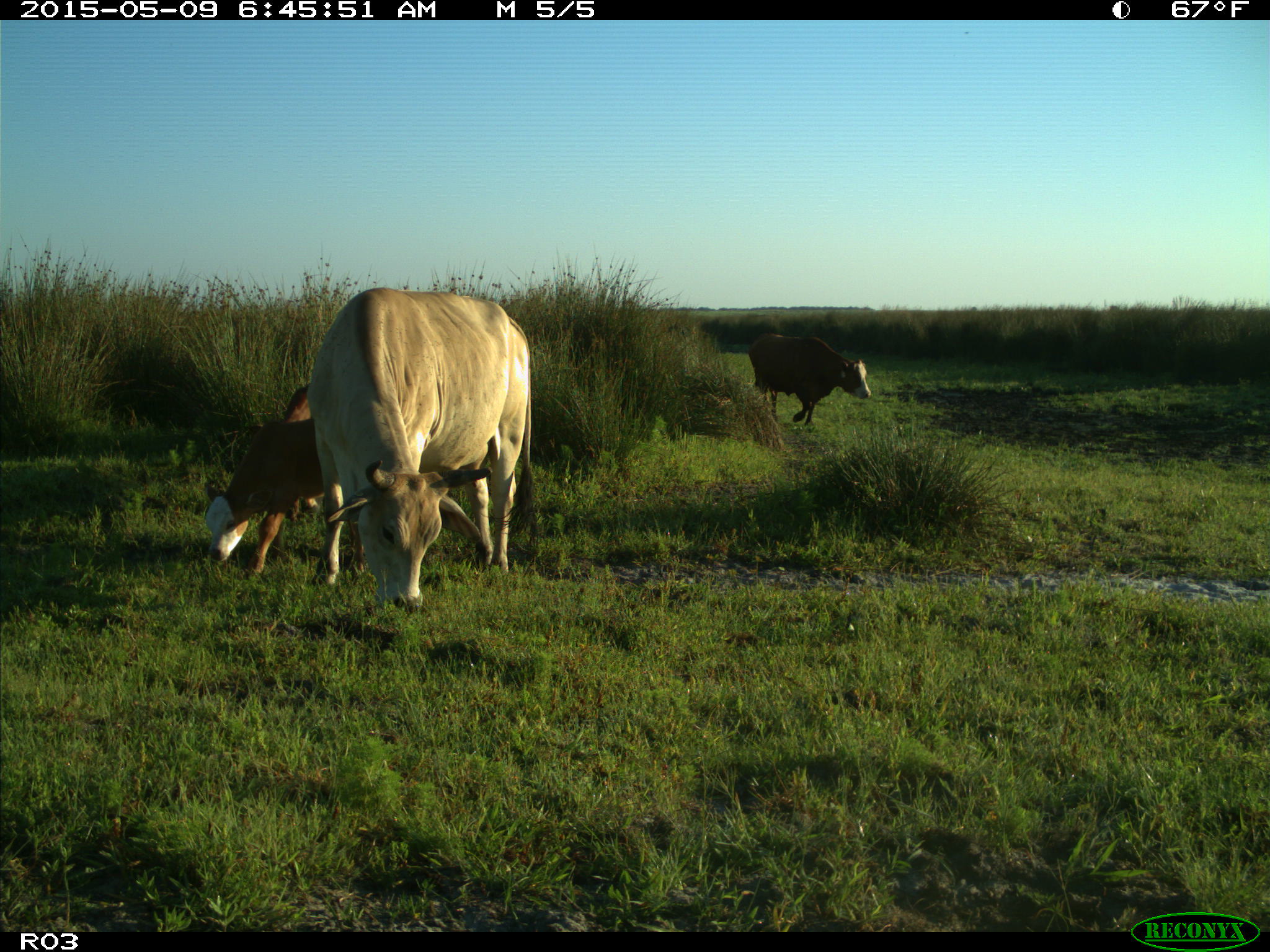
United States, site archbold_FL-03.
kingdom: Animalia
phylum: Chordata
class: Mammalia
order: Artiodactyla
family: Bovidae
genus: Bos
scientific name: Bos taurus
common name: domestic cow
Bos taurus (domestic cow).